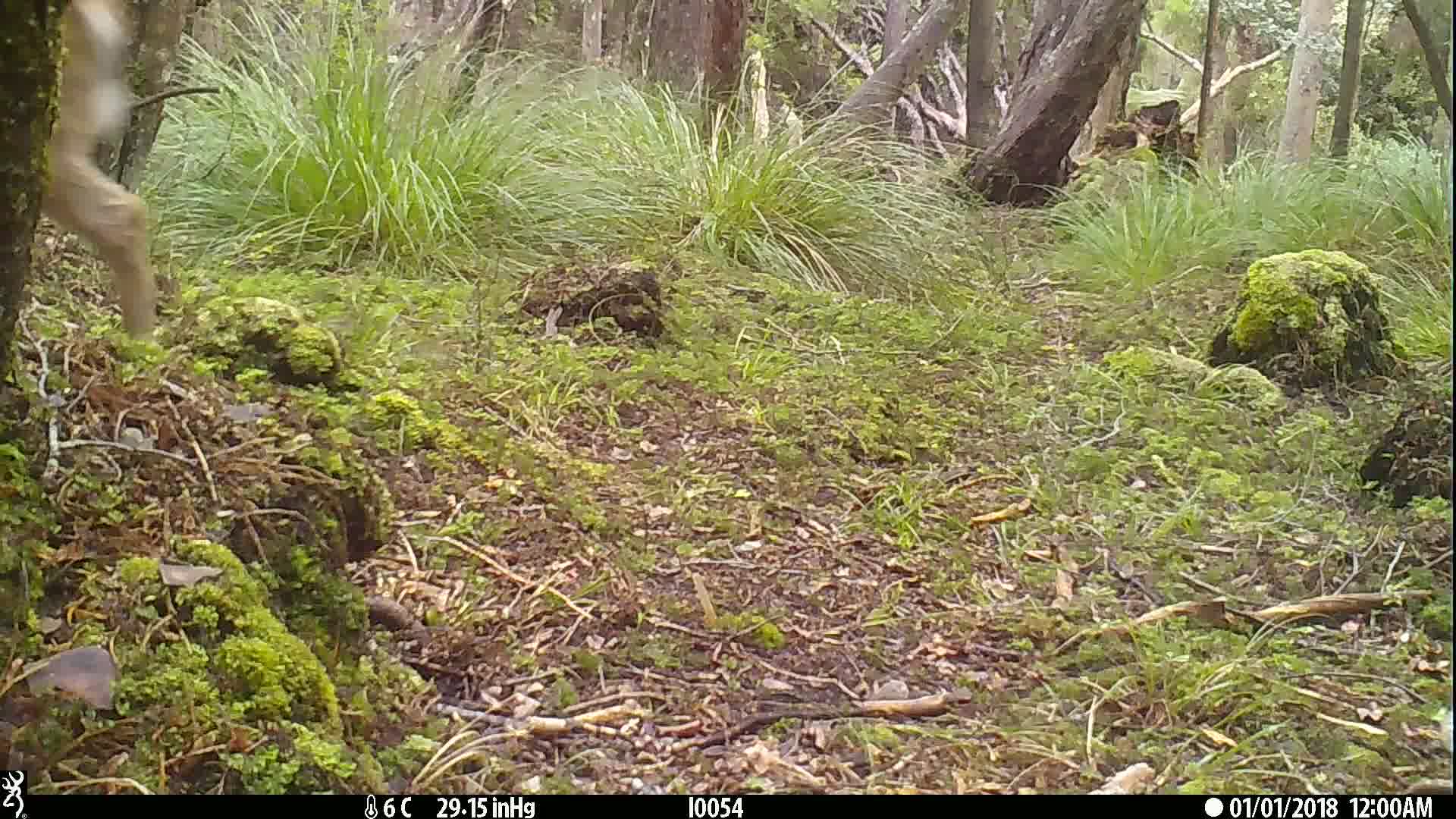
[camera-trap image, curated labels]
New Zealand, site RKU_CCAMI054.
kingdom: Animalia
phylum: Chordata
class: Mammalia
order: Artiodactyla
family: Cervidae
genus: Odocoileus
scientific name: Odocoileus virginianus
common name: white-tailed deer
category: white tailed deer